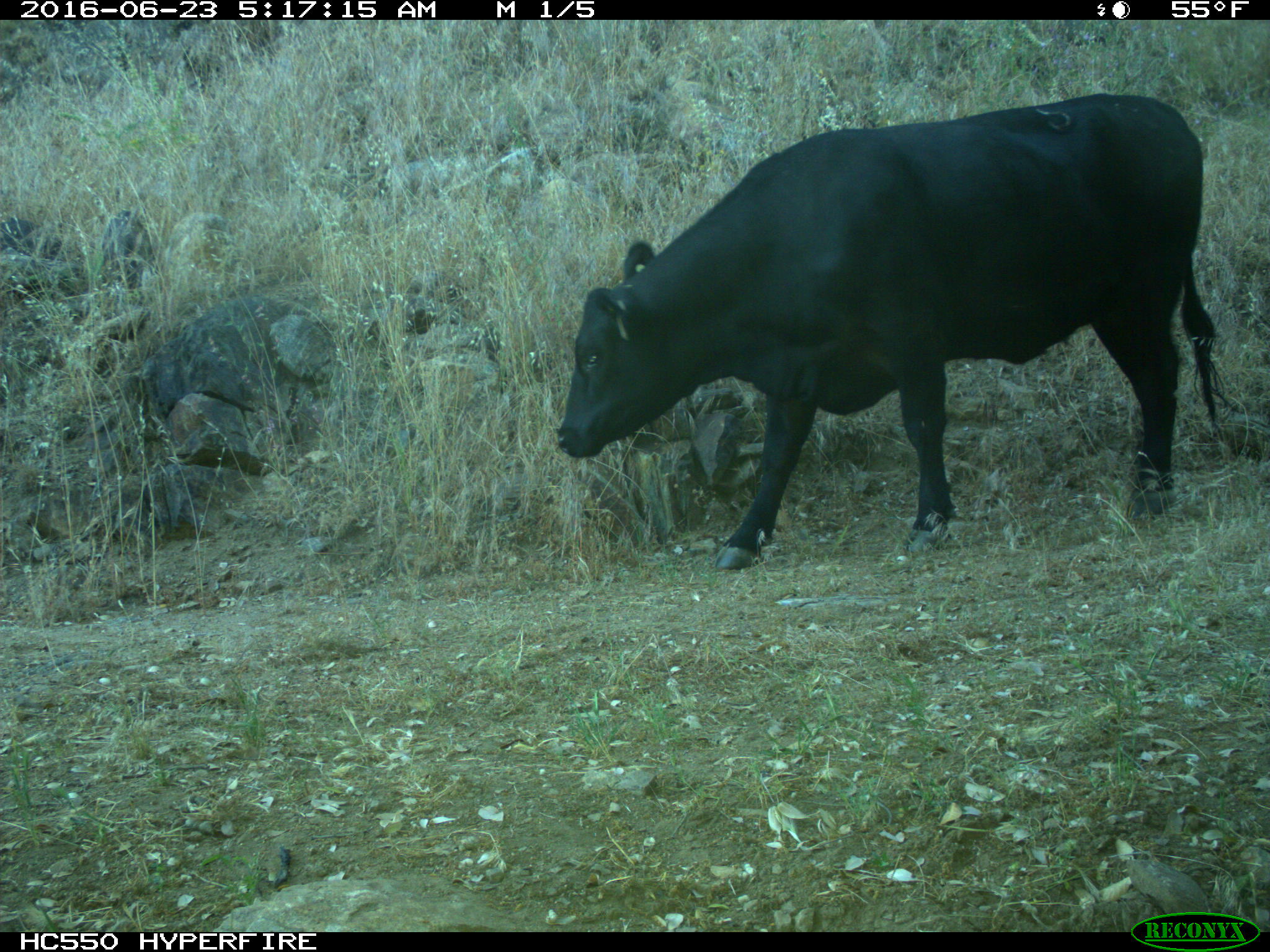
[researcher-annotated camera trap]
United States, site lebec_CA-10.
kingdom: Animalia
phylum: Chordata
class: Mammalia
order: Artiodactyla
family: Bovidae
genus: Bos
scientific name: Bos taurus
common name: domestic cow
Bos taurus (domestic cow).